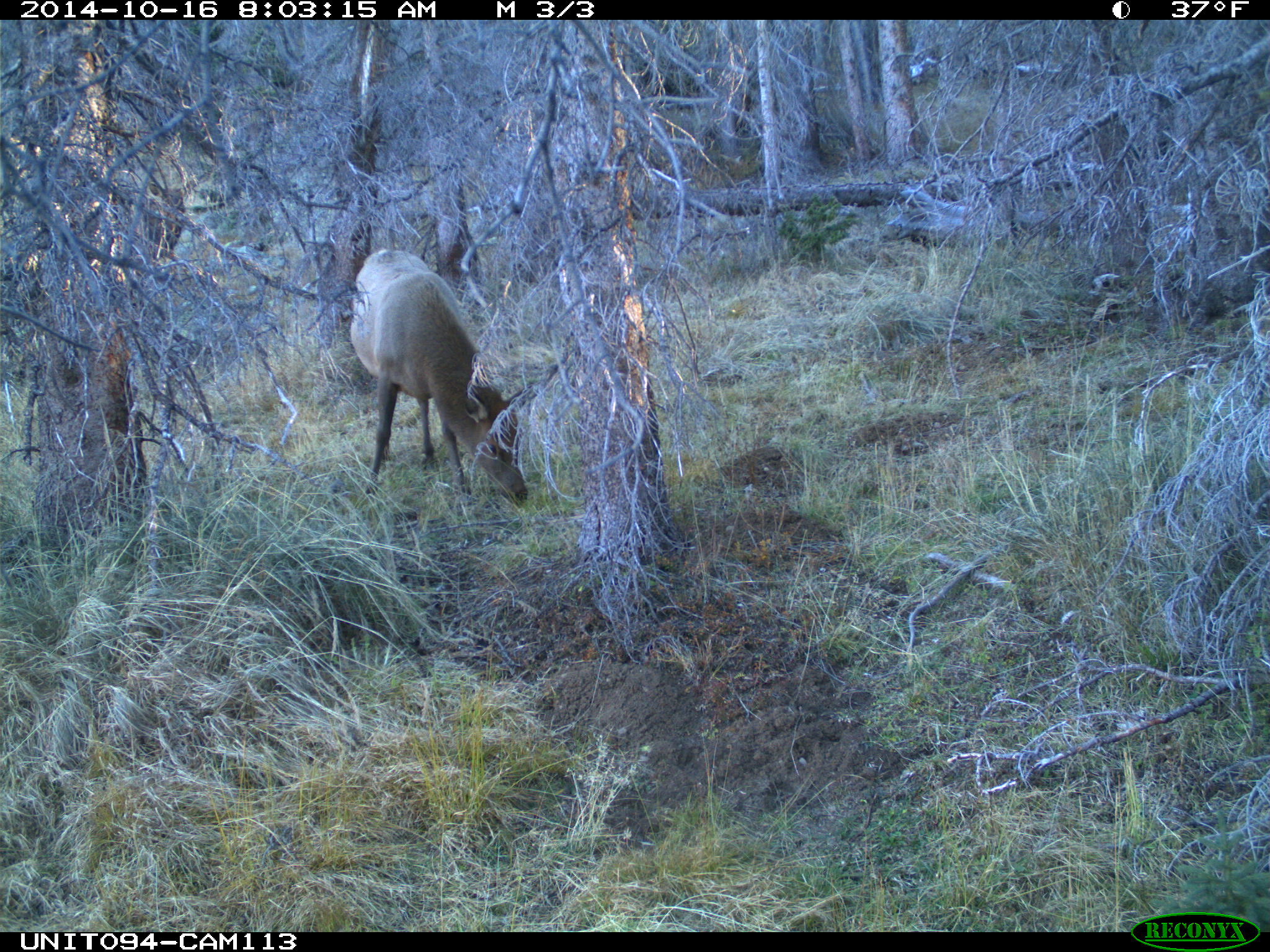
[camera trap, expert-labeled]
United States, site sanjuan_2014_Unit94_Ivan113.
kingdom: Animalia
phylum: Chordata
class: Mammalia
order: Artiodactyla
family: Cervidae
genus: Cervus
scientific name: Cervus elaphus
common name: red deer